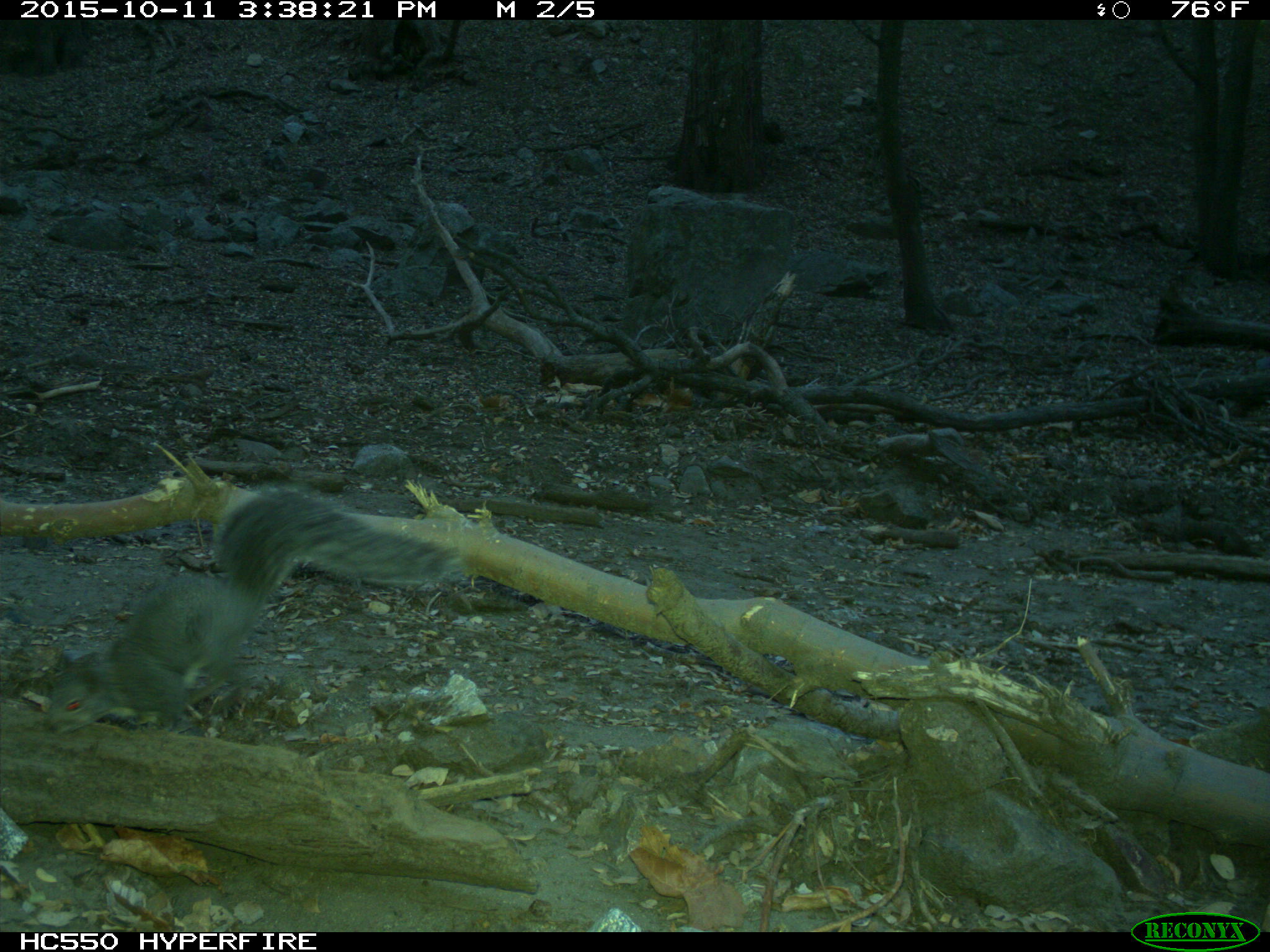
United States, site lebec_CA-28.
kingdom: Animalia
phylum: Chordata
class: Mammalia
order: Rodentia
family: Sciuridae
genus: Sciurus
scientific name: Sciurus carolinensis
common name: eastern gray squirrel